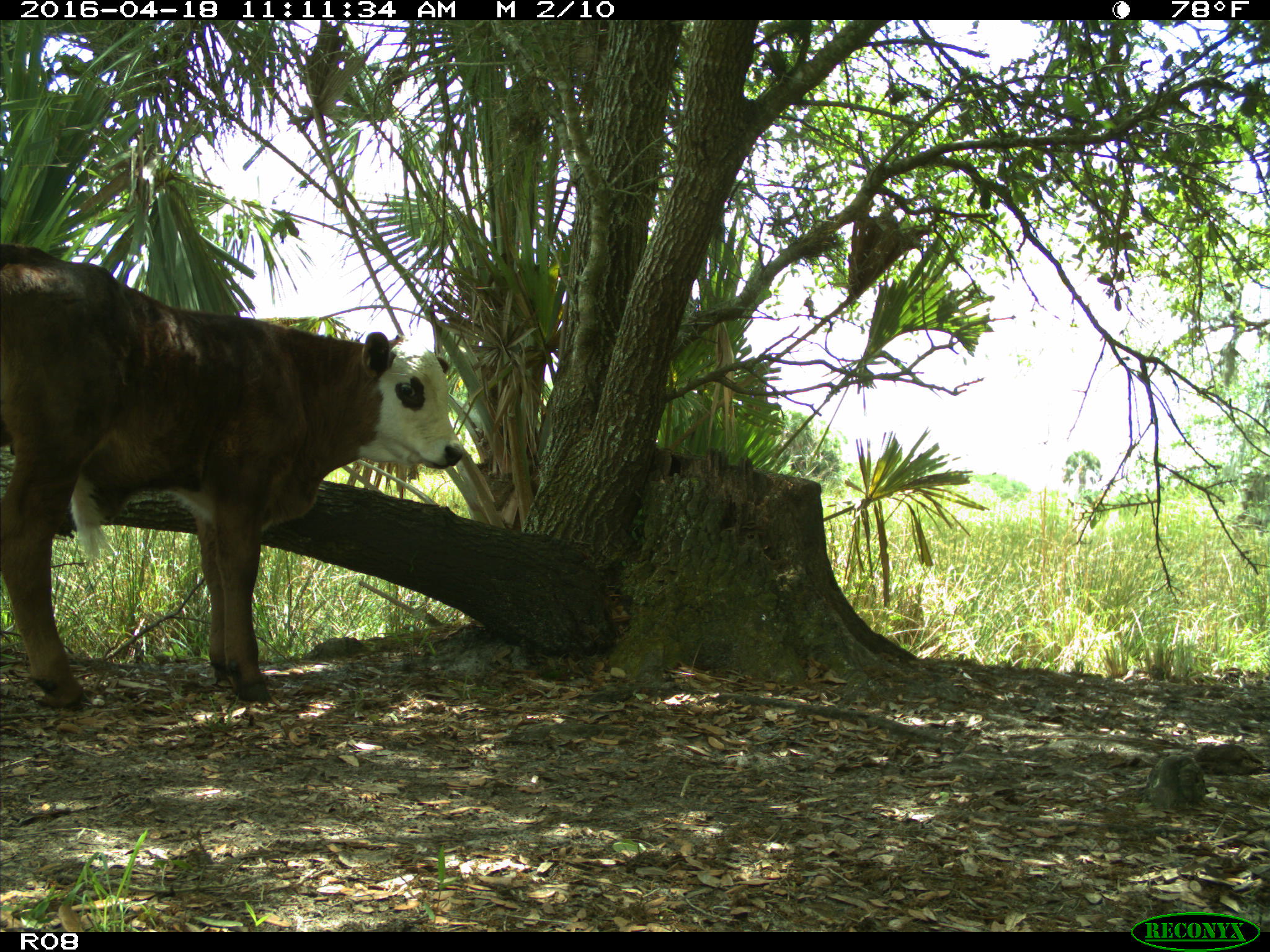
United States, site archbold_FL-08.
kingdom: Animalia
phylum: Chordata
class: Mammalia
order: Artiodactyla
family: Bovidae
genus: Bos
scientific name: Bos taurus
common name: domestic cow